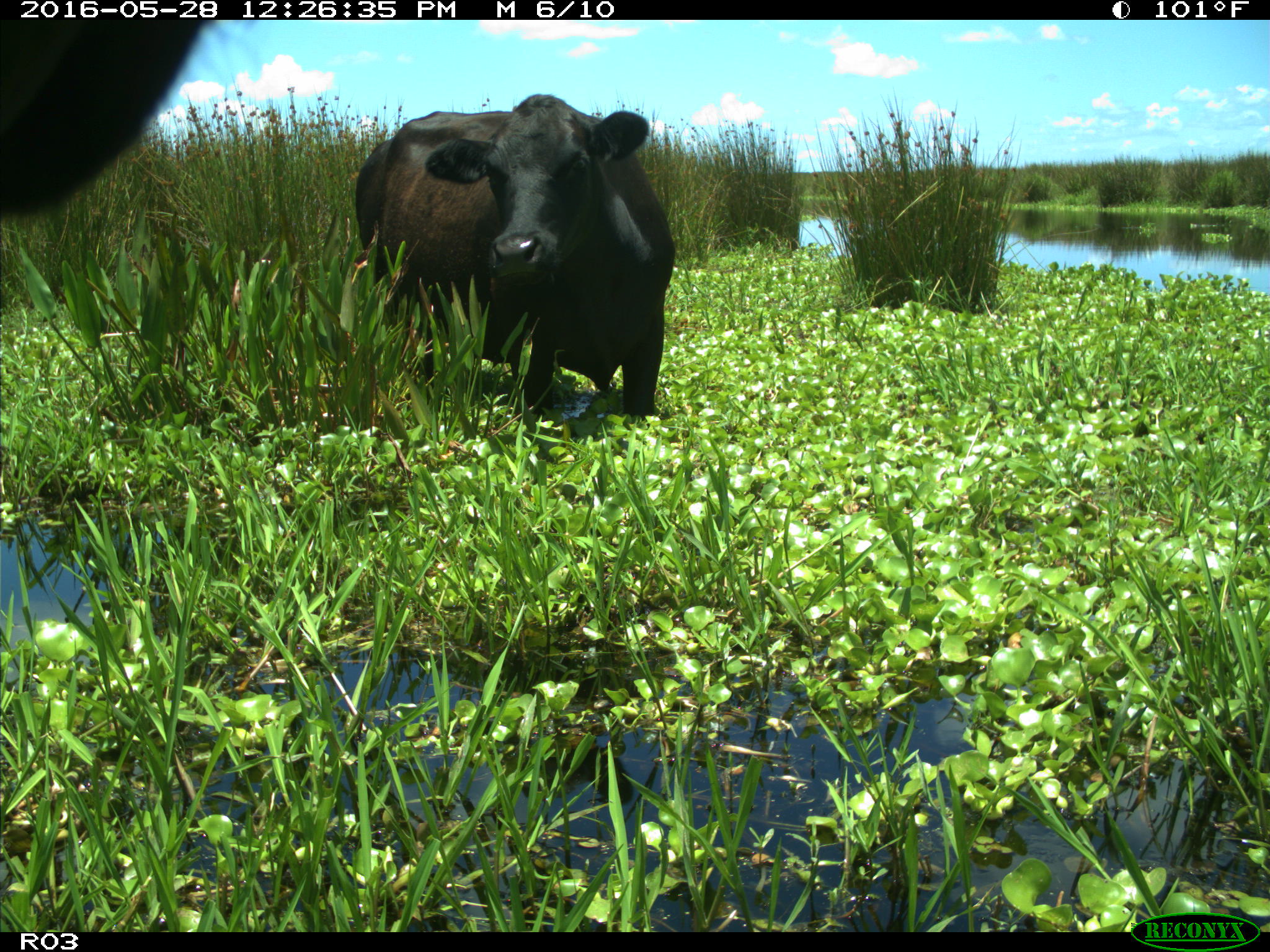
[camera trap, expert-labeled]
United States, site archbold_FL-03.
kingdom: Animalia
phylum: Chordata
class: Mammalia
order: Artiodactyla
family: Bovidae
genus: Bos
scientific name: Bos taurus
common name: domestic cow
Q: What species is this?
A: Bos taurus (domestic cow).